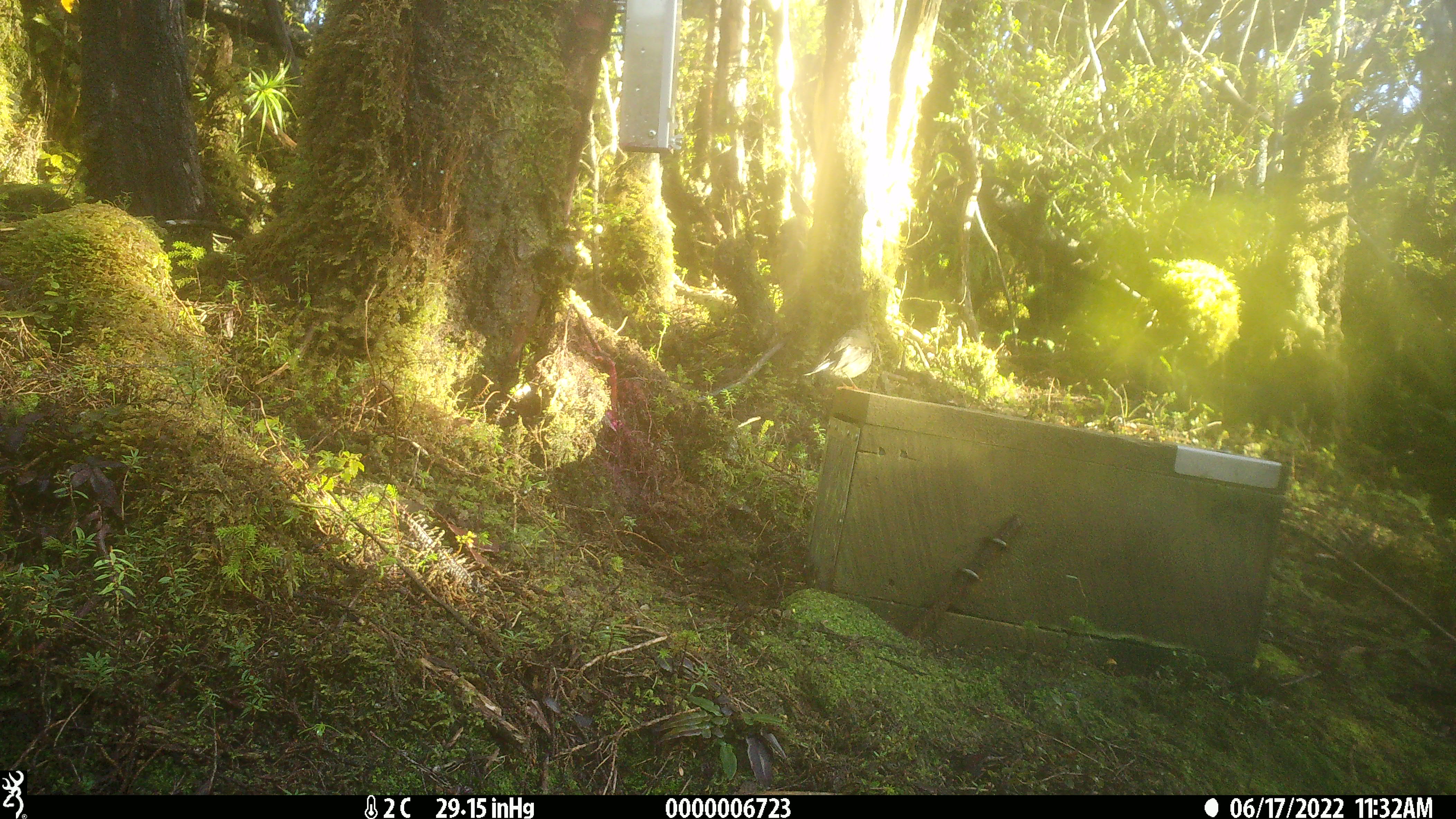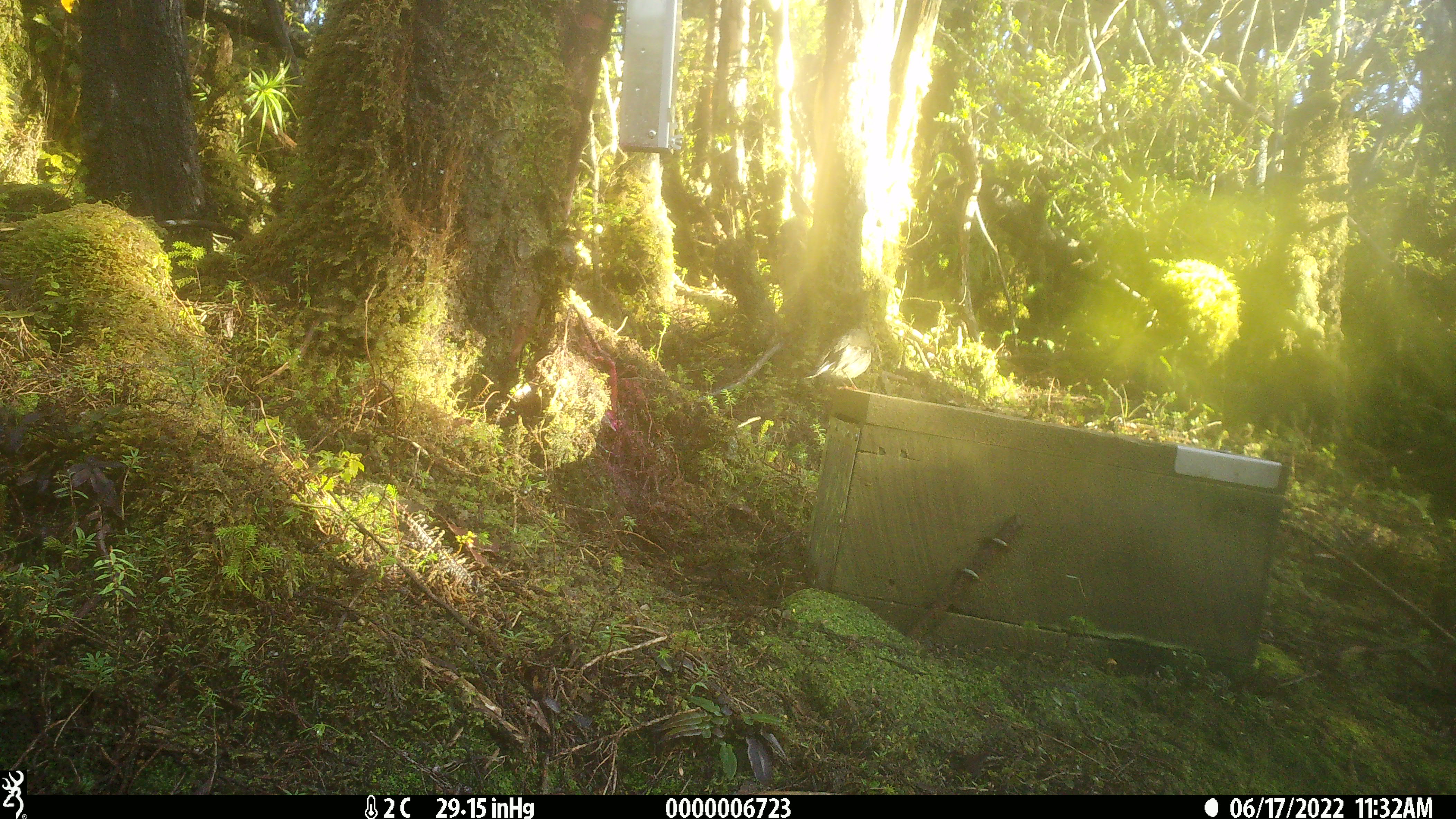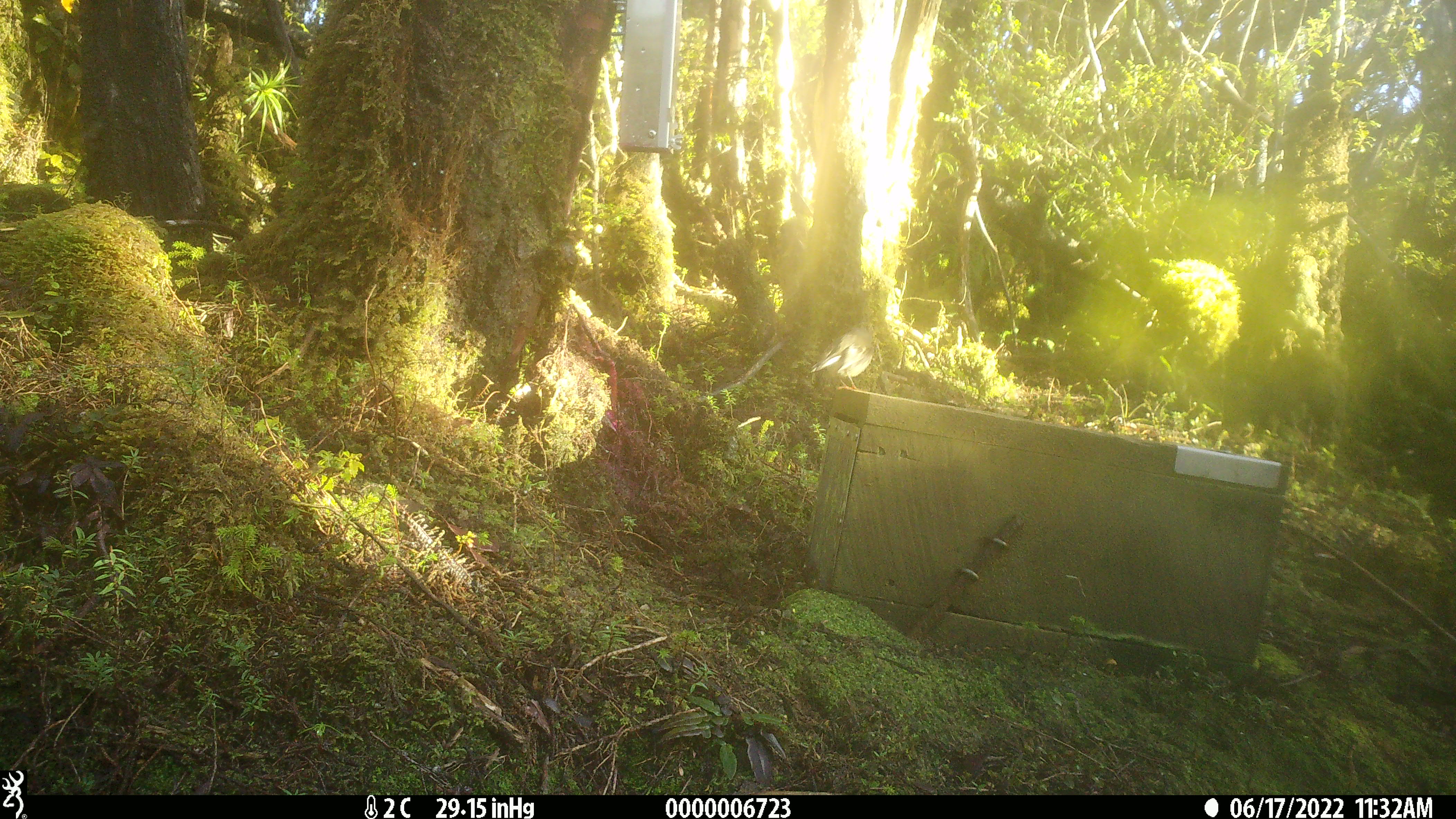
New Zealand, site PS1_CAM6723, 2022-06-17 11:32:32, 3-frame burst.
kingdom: Animalia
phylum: Chordata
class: Aves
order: Passeriformes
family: Petroicidae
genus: Petroica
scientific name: Petroica macrocephala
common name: tomtit